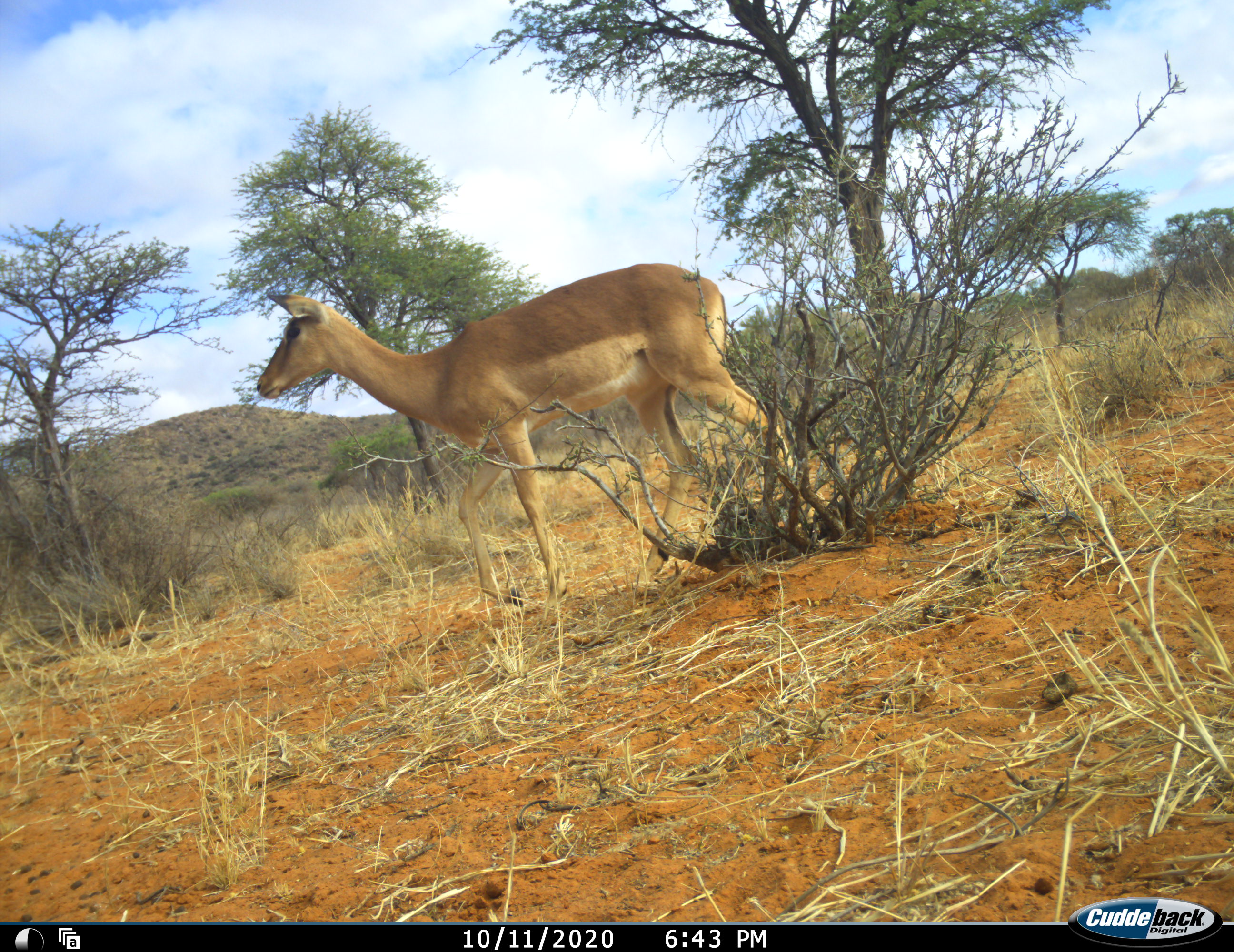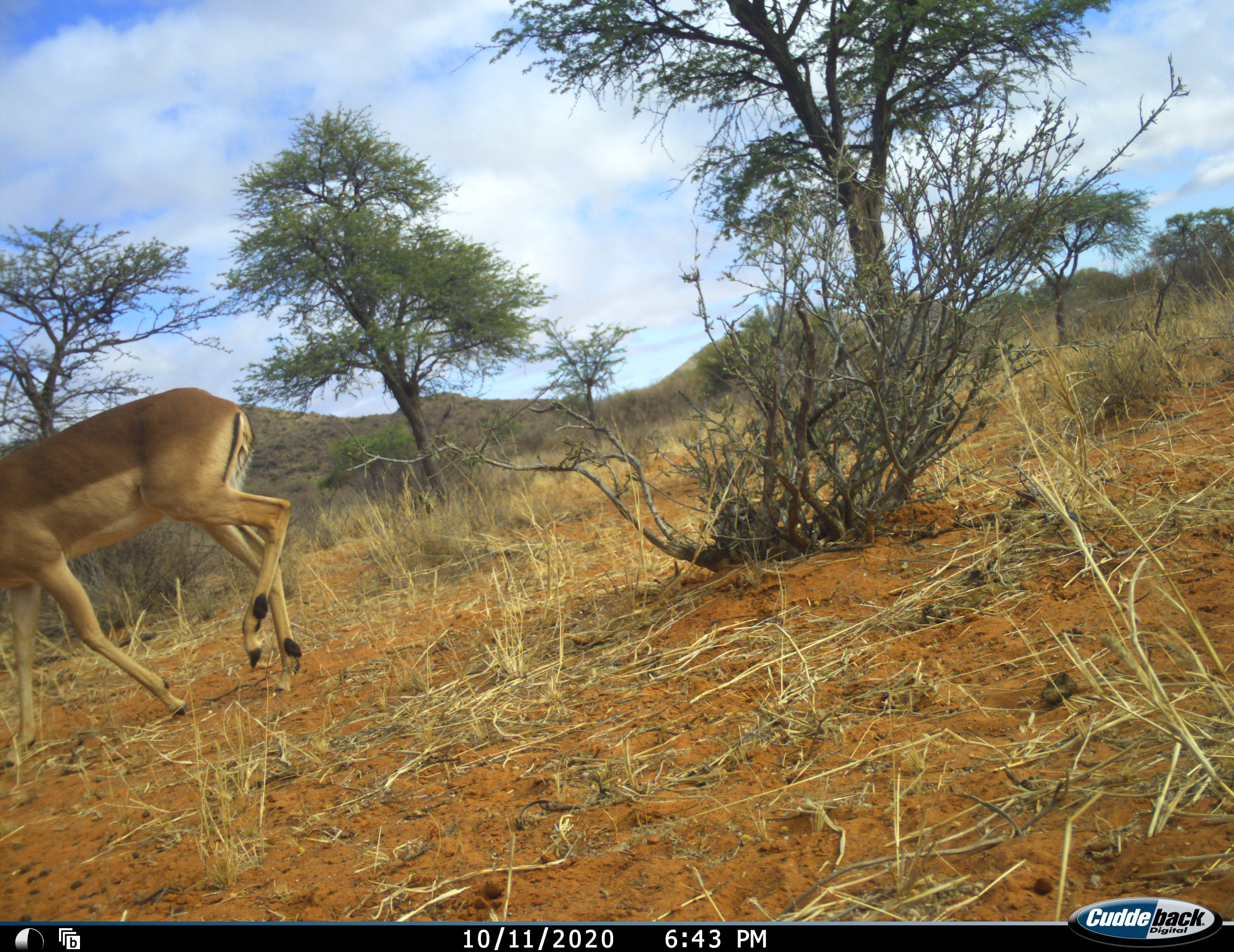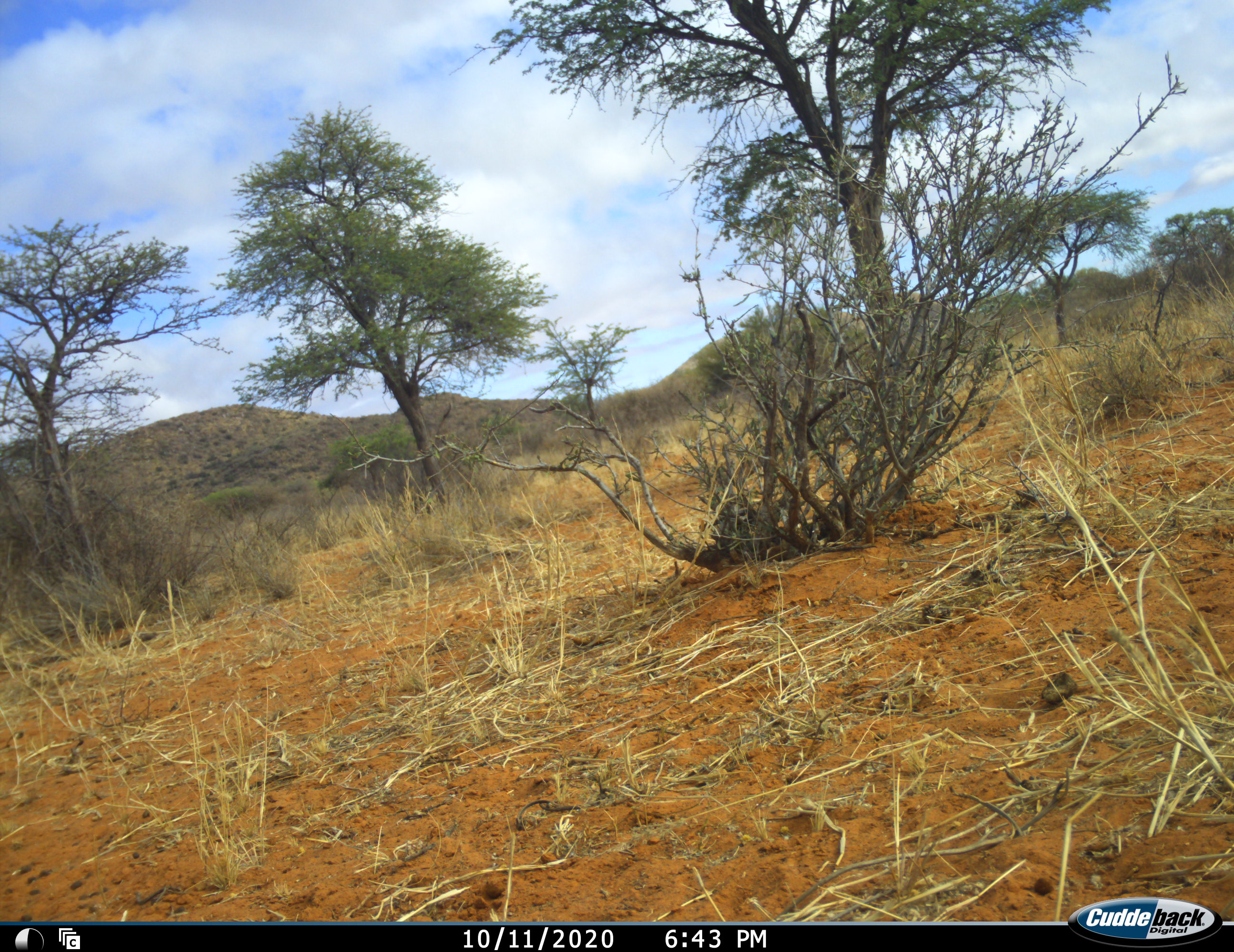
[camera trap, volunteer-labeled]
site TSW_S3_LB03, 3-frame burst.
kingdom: Animalia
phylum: Chordata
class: Mammalia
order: Artiodactyla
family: Bovidae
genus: Aepyceros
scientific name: Aepyceros melampus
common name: impala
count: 1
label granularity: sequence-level